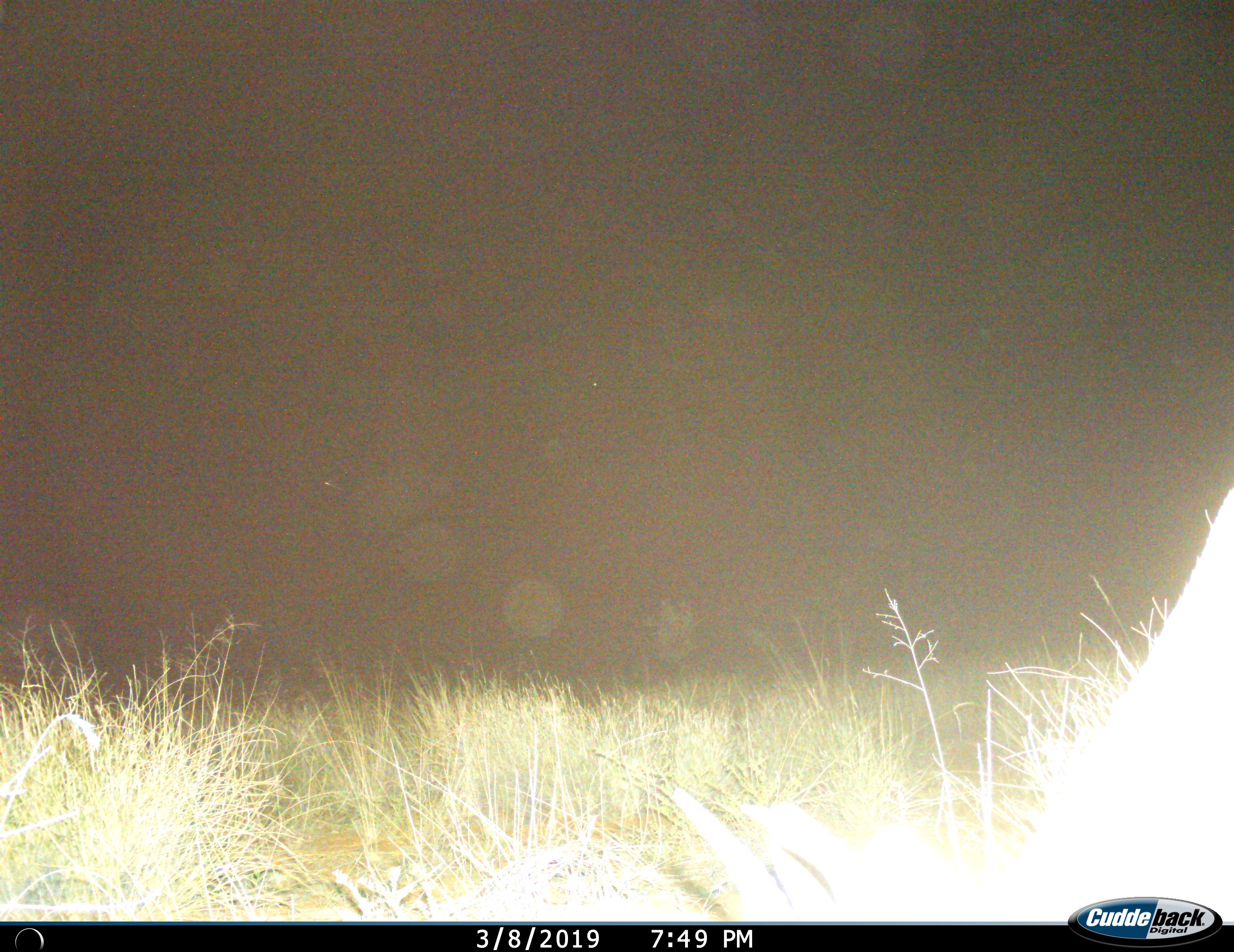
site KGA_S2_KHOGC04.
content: unidentified animal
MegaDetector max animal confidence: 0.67